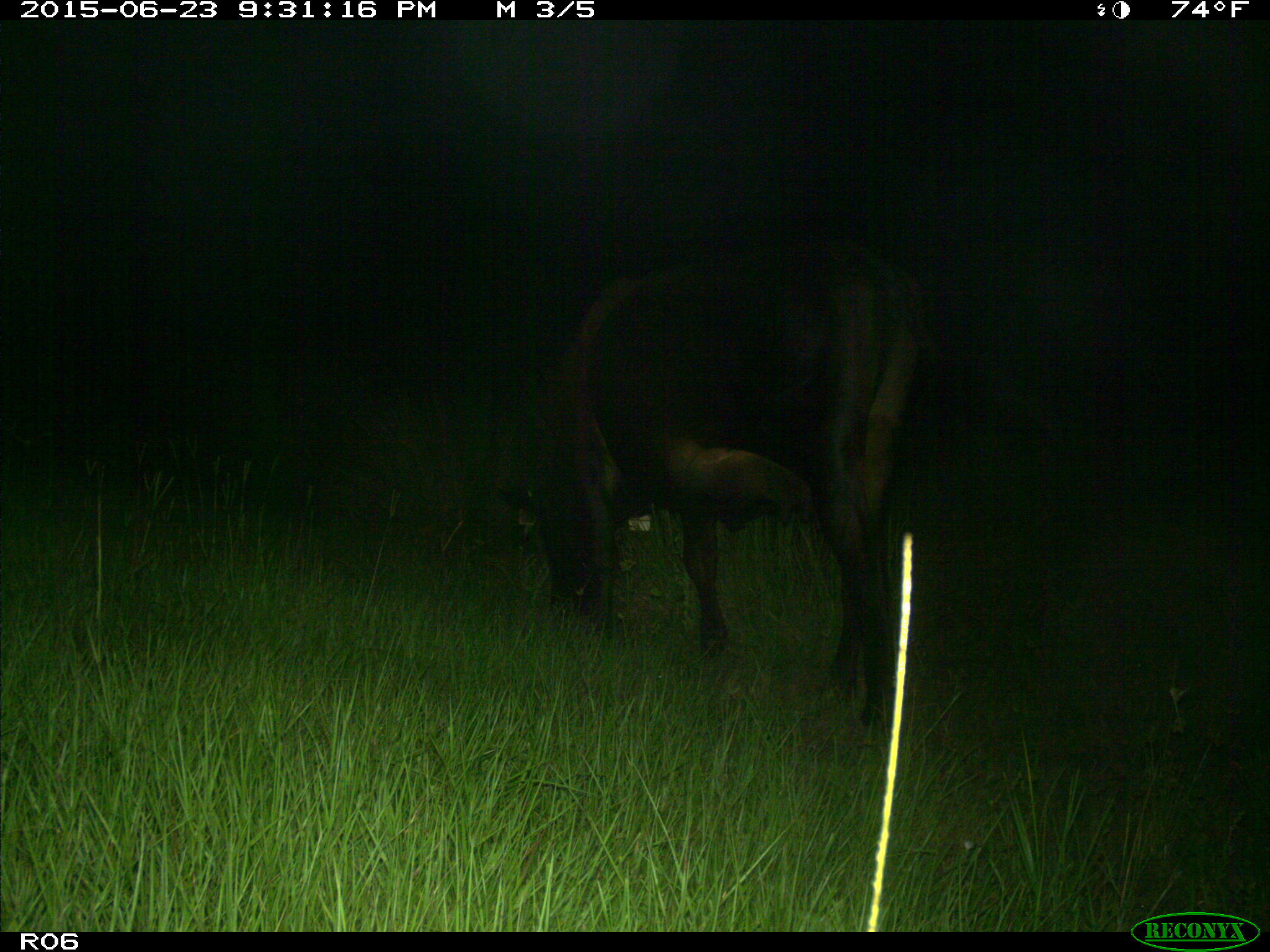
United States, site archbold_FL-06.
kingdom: Animalia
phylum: Chordata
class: Mammalia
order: Artiodactyla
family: Bovidae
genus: Bos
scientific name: Bos taurus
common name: domestic cow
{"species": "Bos taurus (domestic cow)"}